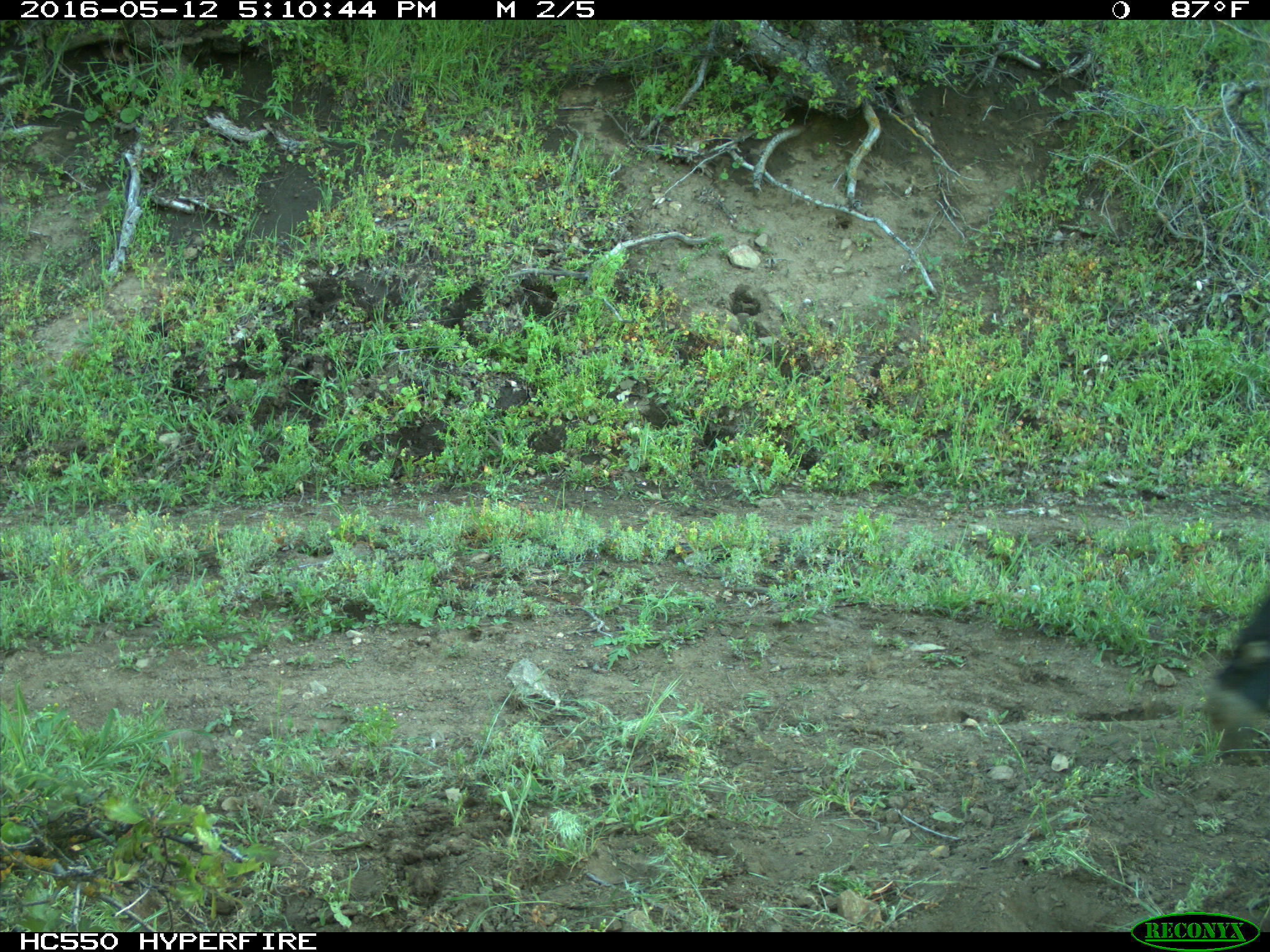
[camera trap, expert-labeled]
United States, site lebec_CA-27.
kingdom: Animalia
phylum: Chordata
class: Mammalia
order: Artiodactyla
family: Bovidae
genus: Bos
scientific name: Bos taurus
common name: domestic cow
Bos taurus (domestic cow).